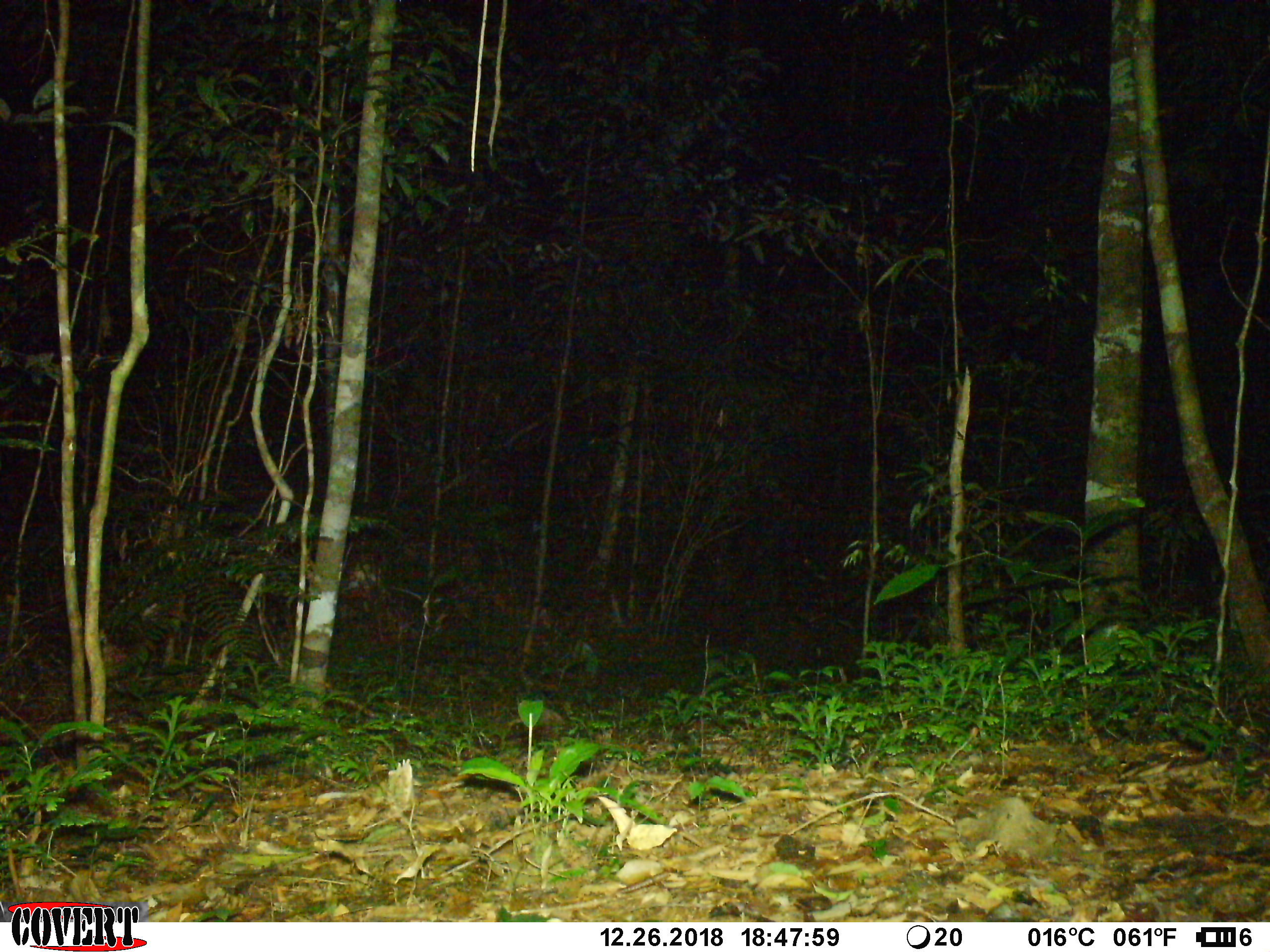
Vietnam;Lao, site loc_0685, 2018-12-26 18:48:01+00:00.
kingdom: Animalia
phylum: Chordata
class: Mammalia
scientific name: Mammalia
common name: mammal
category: unidentified small mammal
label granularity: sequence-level